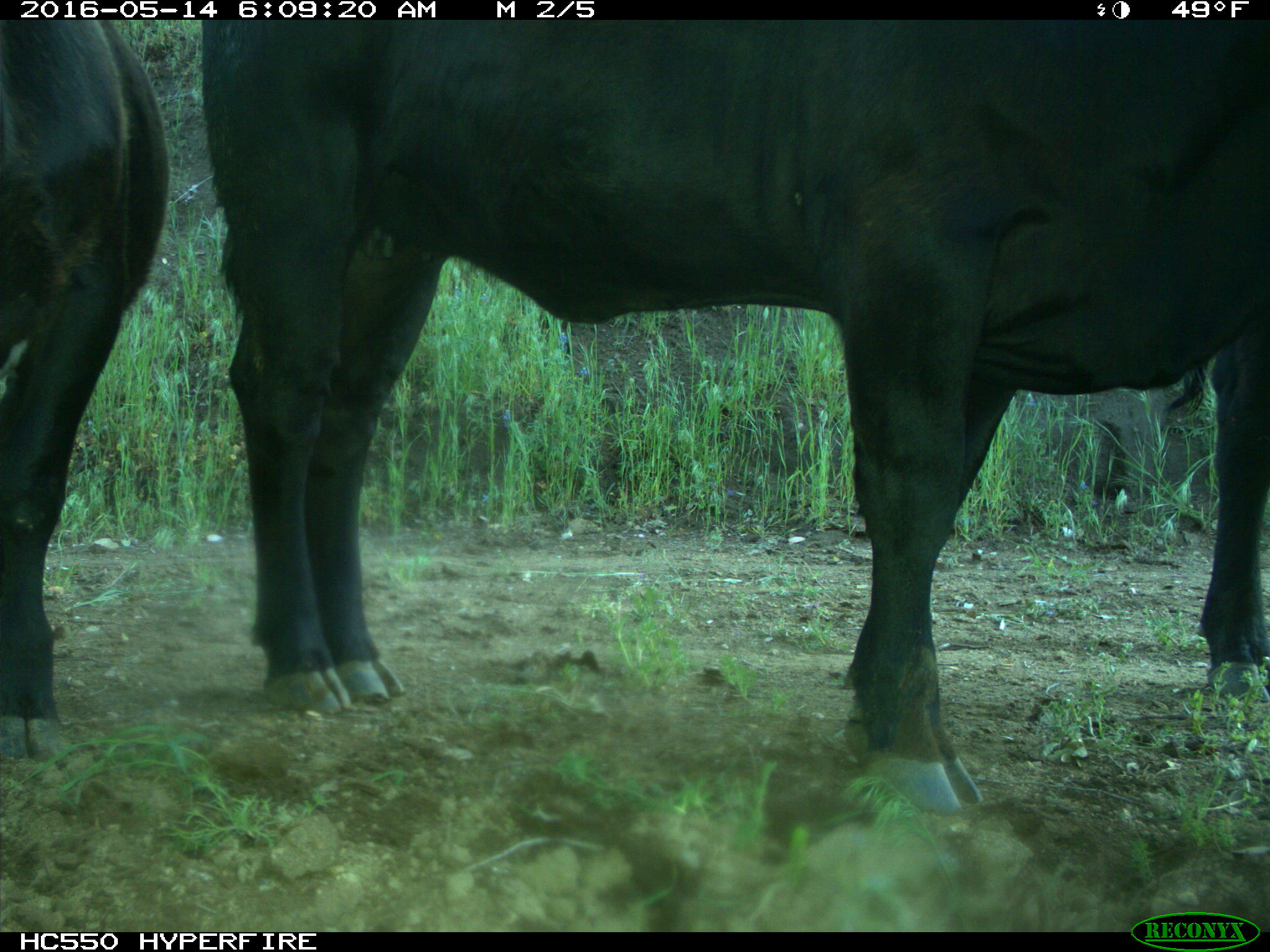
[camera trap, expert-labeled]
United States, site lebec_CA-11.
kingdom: Animalia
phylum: Chordata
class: Mammalia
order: Artiodactyla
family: Bovidae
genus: Bos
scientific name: Bos taurus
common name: domestic cow